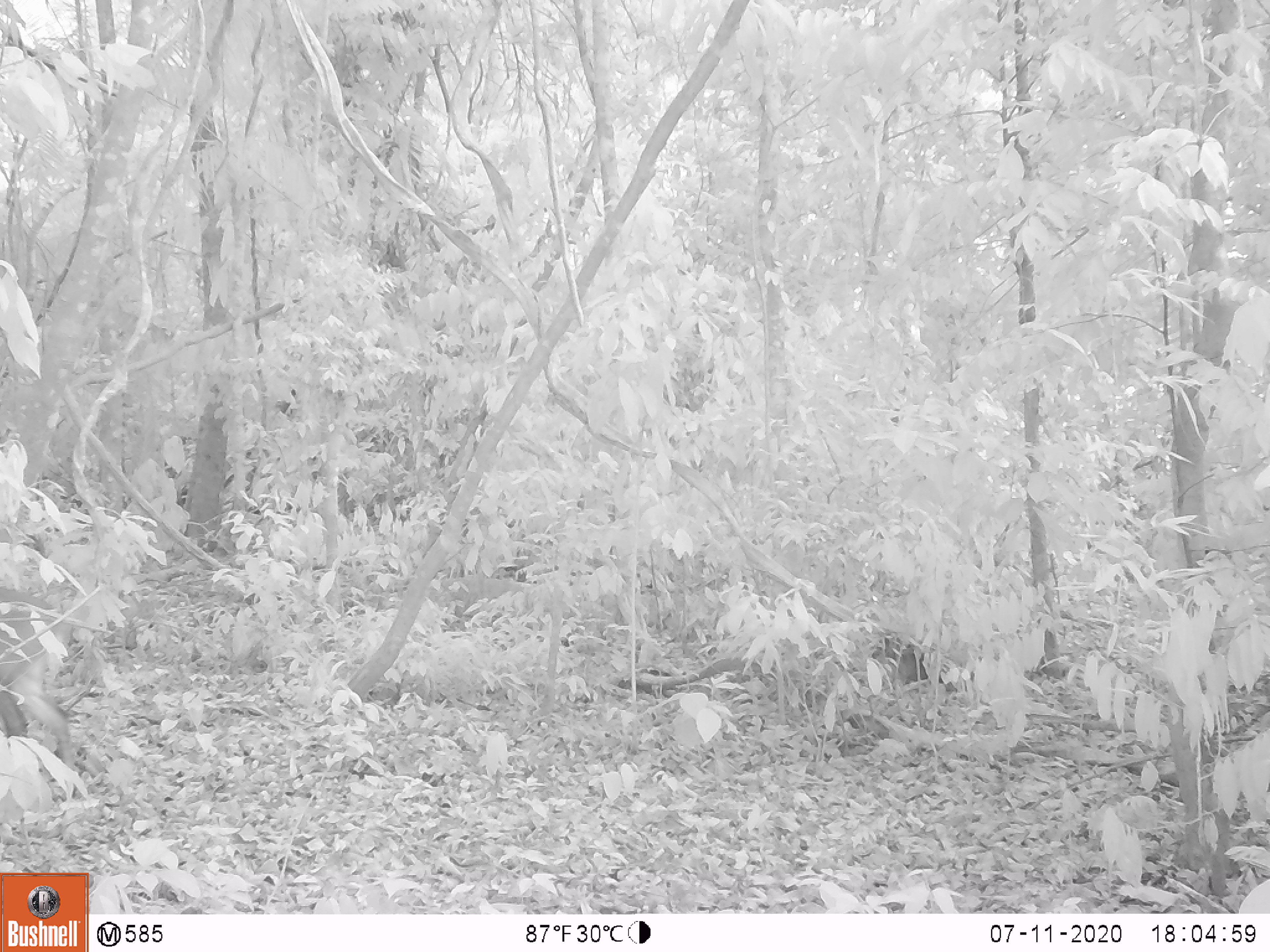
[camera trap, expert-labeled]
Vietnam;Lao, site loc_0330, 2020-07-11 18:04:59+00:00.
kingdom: Animalia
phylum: Chordata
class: Mammalia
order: Artiodactyla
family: Cervidae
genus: Muntiacus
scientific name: Muntiacus vuquangensis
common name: large-antlered muntjac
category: large antlered muntjac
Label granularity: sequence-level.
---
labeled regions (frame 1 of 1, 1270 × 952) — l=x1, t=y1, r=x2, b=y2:
large antlered muntjac: l=0, t=589, r=75, b=801